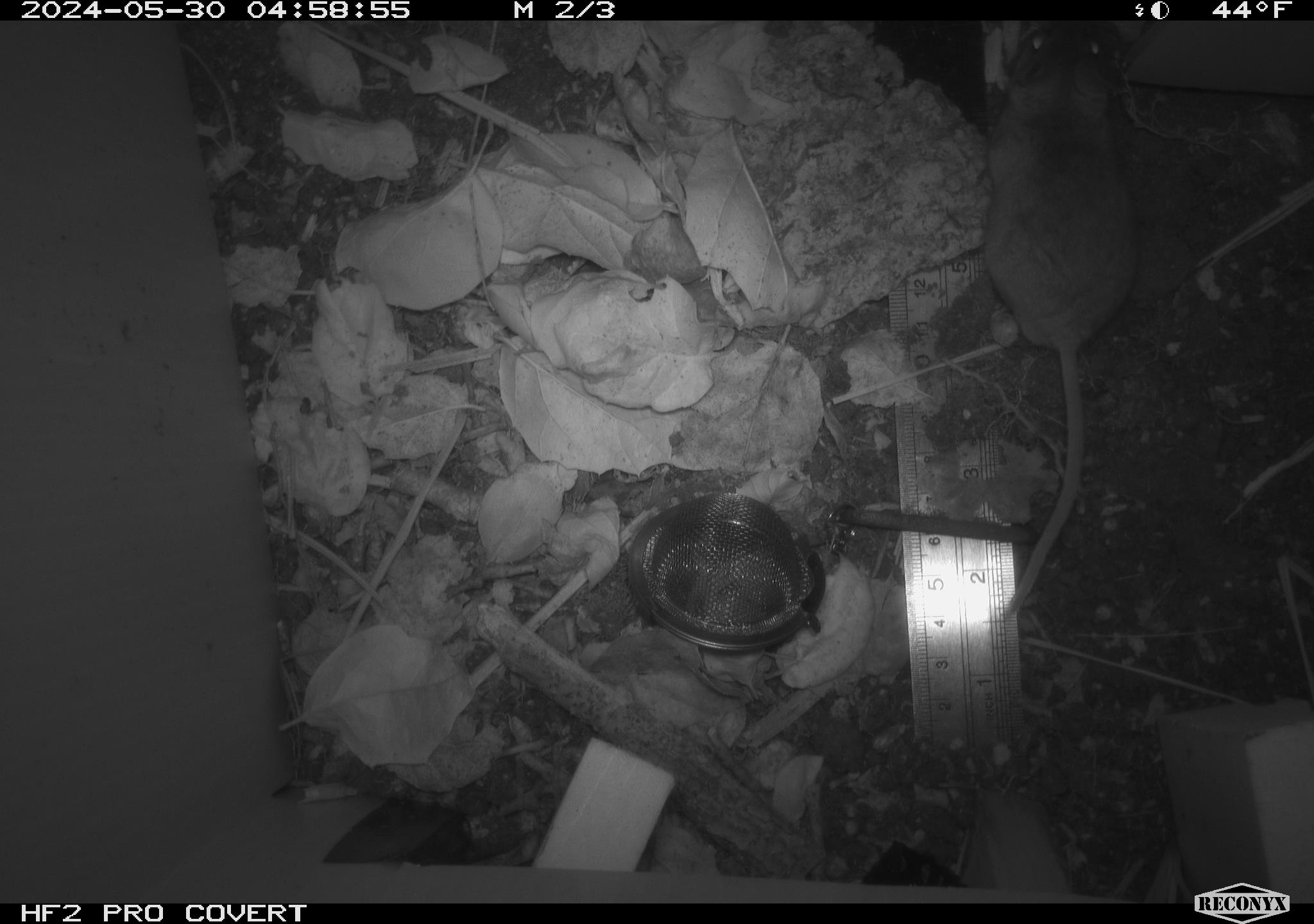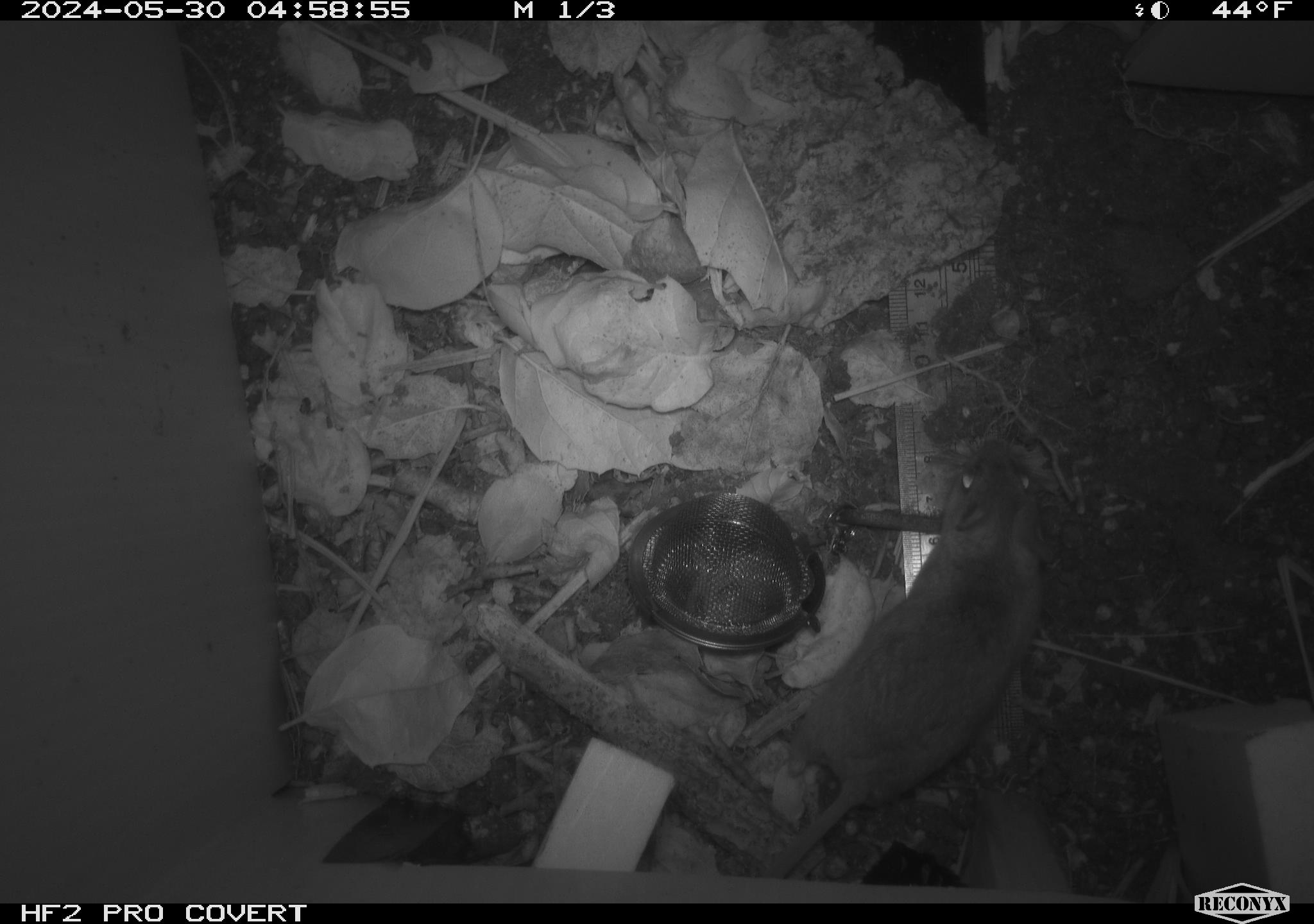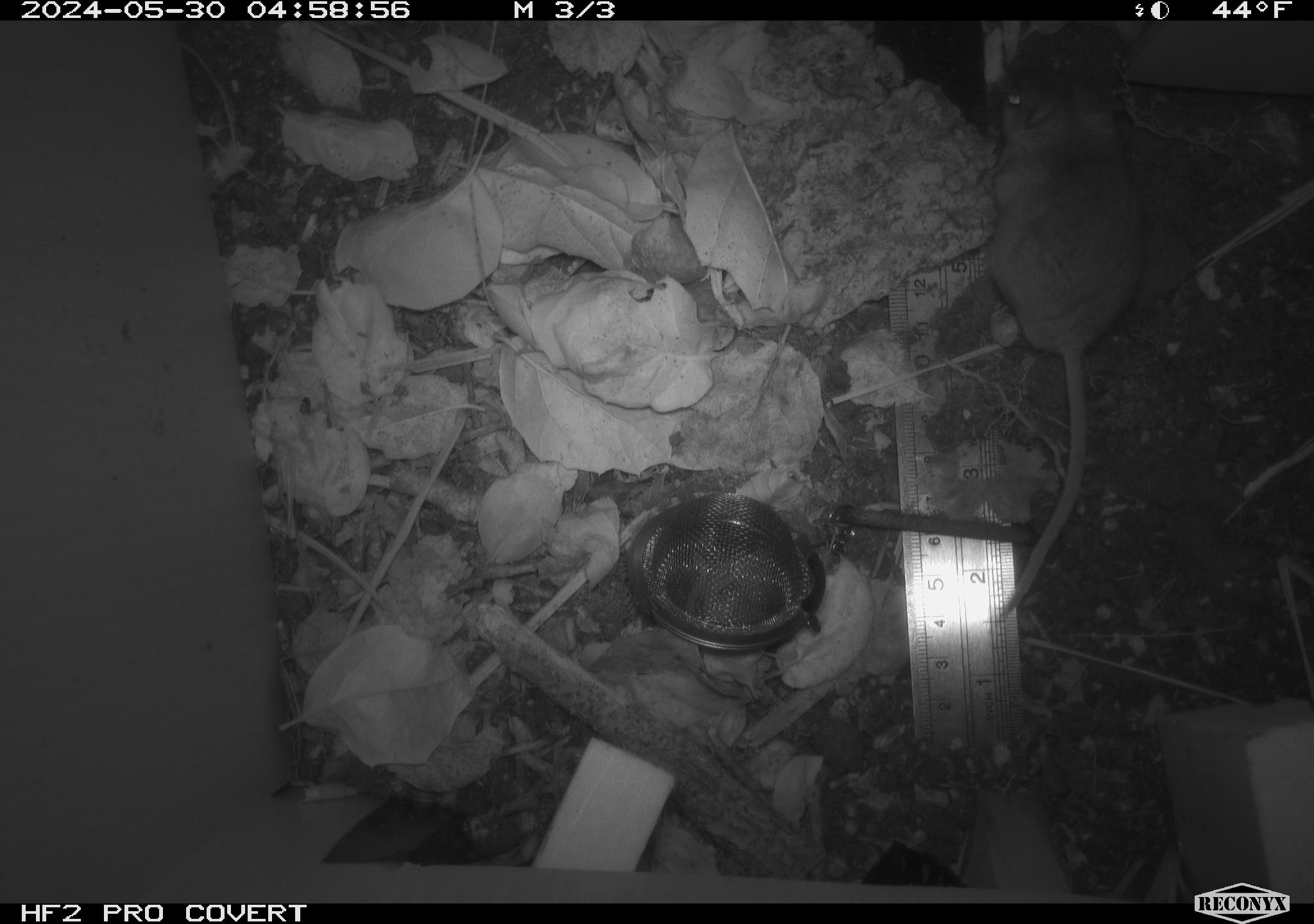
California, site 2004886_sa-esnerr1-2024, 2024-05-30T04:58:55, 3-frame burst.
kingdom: Animalia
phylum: Chordata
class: Mammalia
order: Rodentia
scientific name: Rodentia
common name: rodent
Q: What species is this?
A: Rodent (Rodentia).